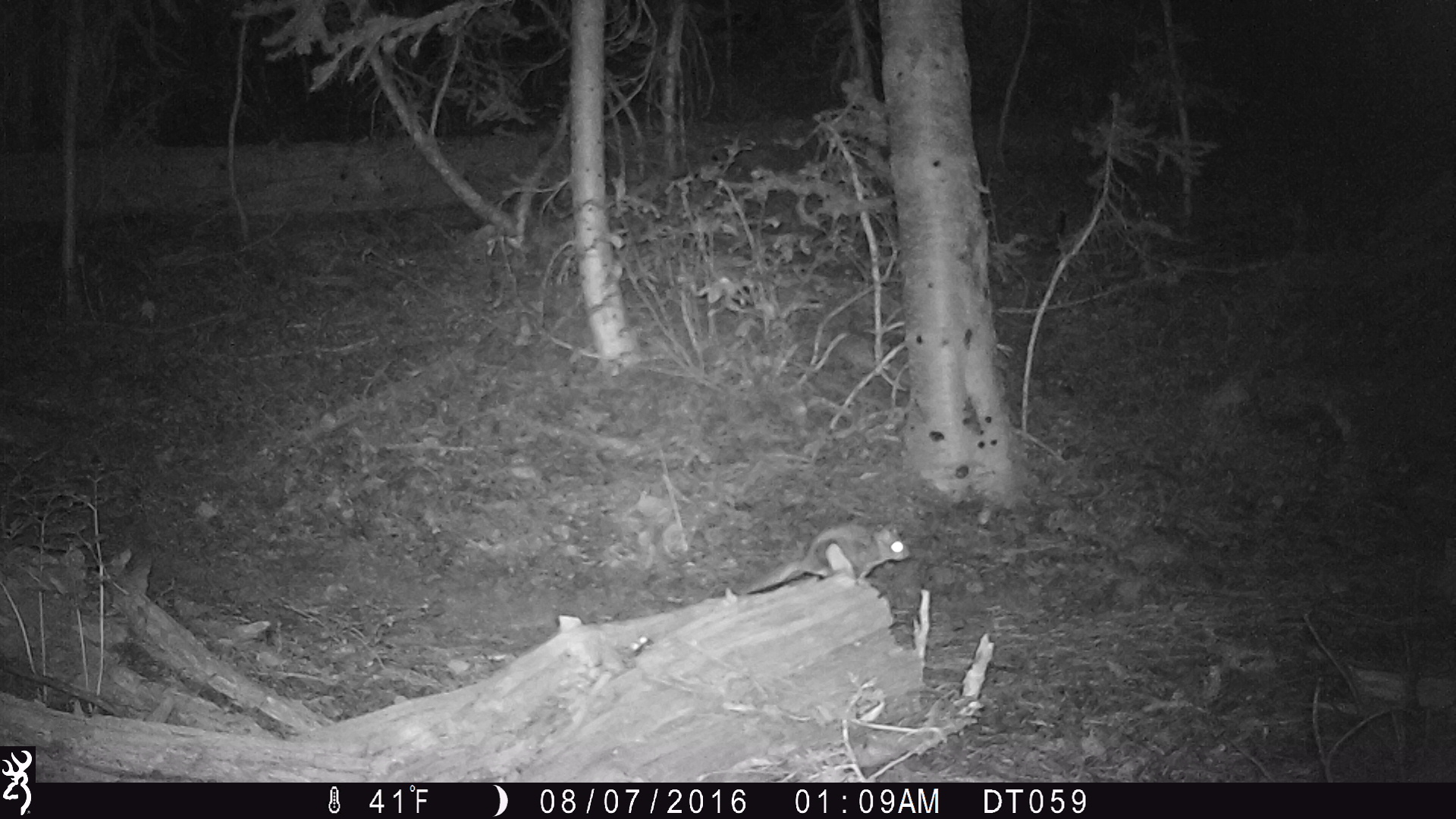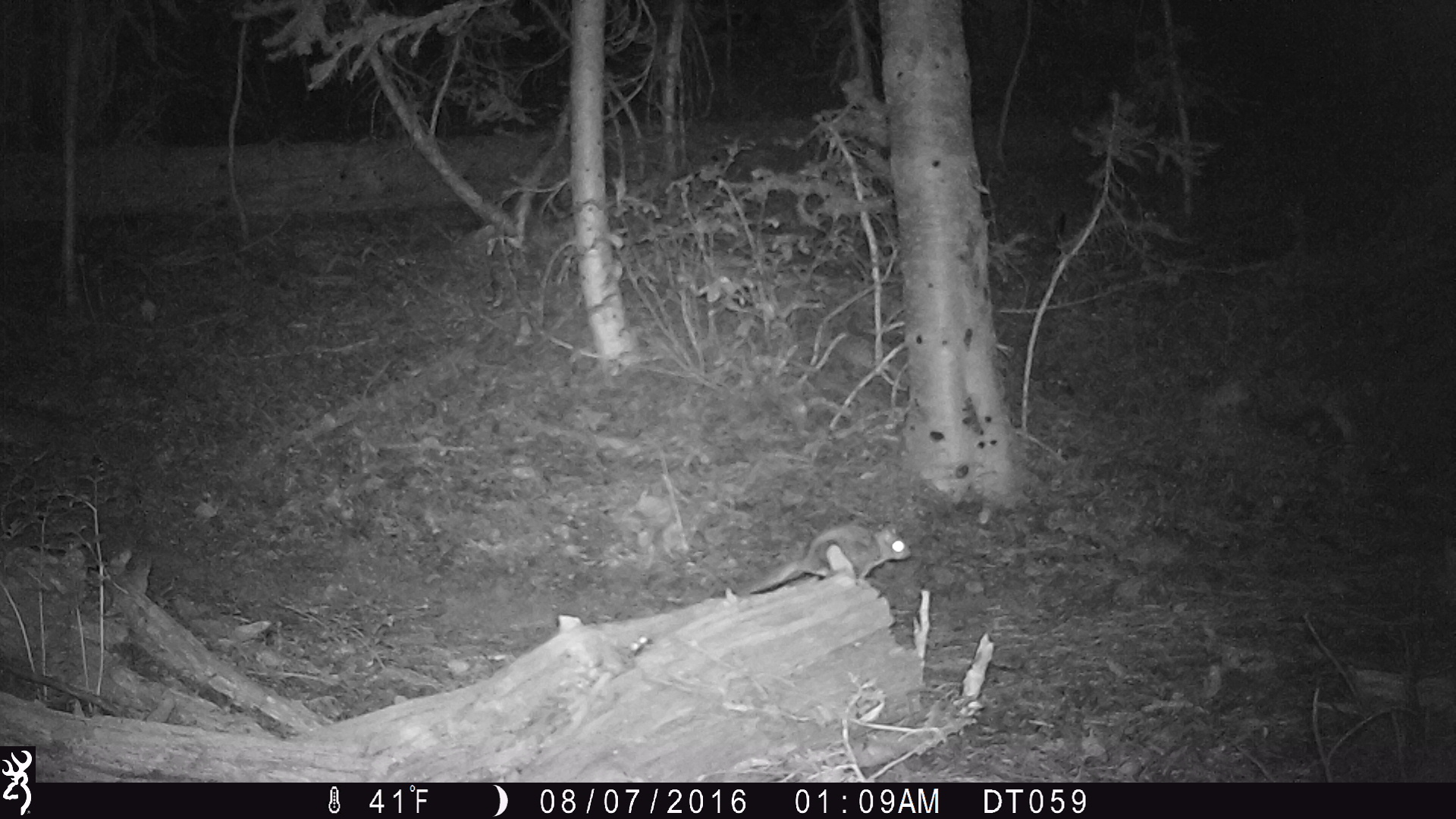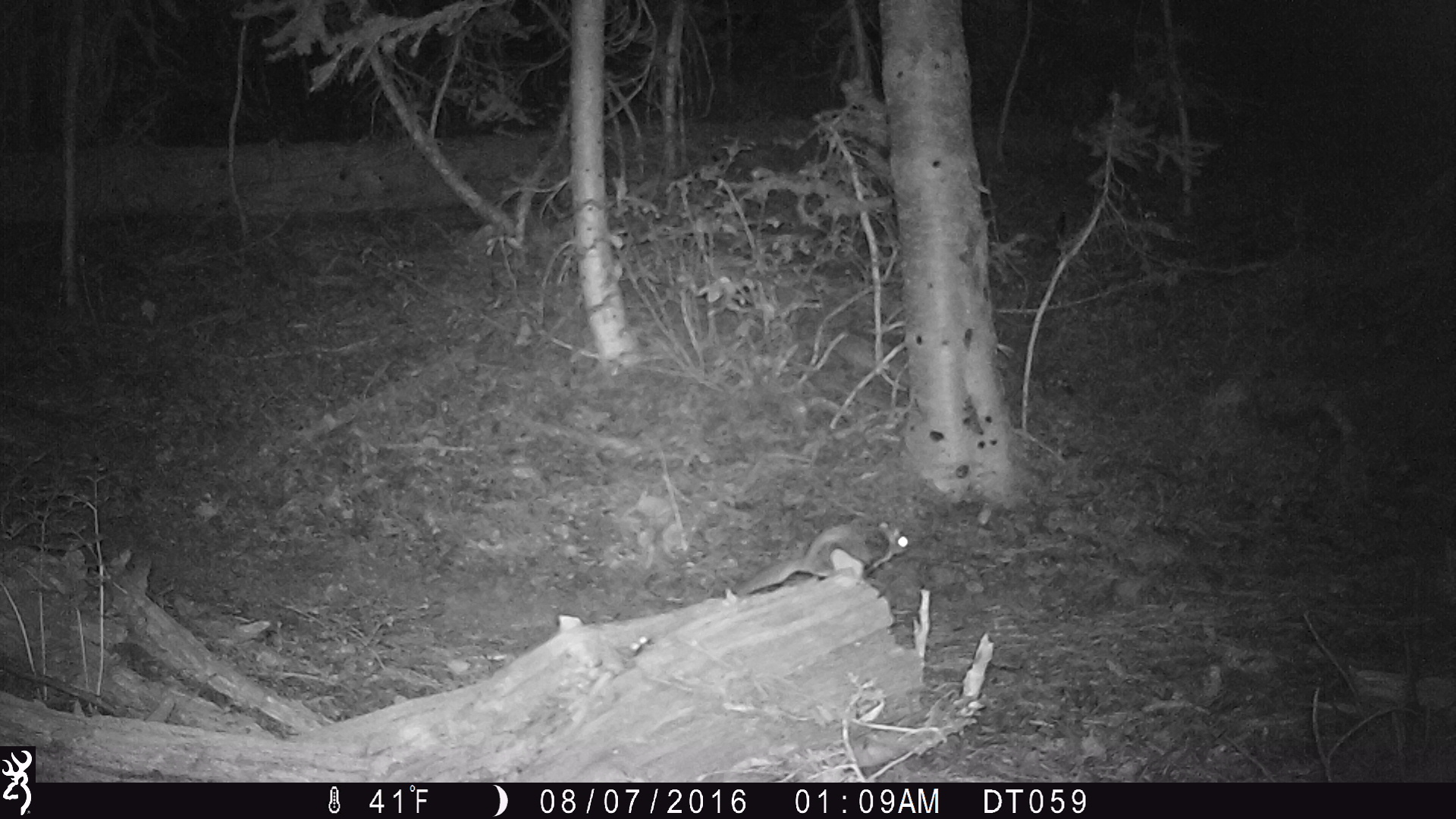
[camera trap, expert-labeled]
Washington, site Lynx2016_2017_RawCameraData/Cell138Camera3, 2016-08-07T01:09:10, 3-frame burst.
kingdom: Animalia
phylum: Chordata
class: Mammalia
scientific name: Mammalia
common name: small mammal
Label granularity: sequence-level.